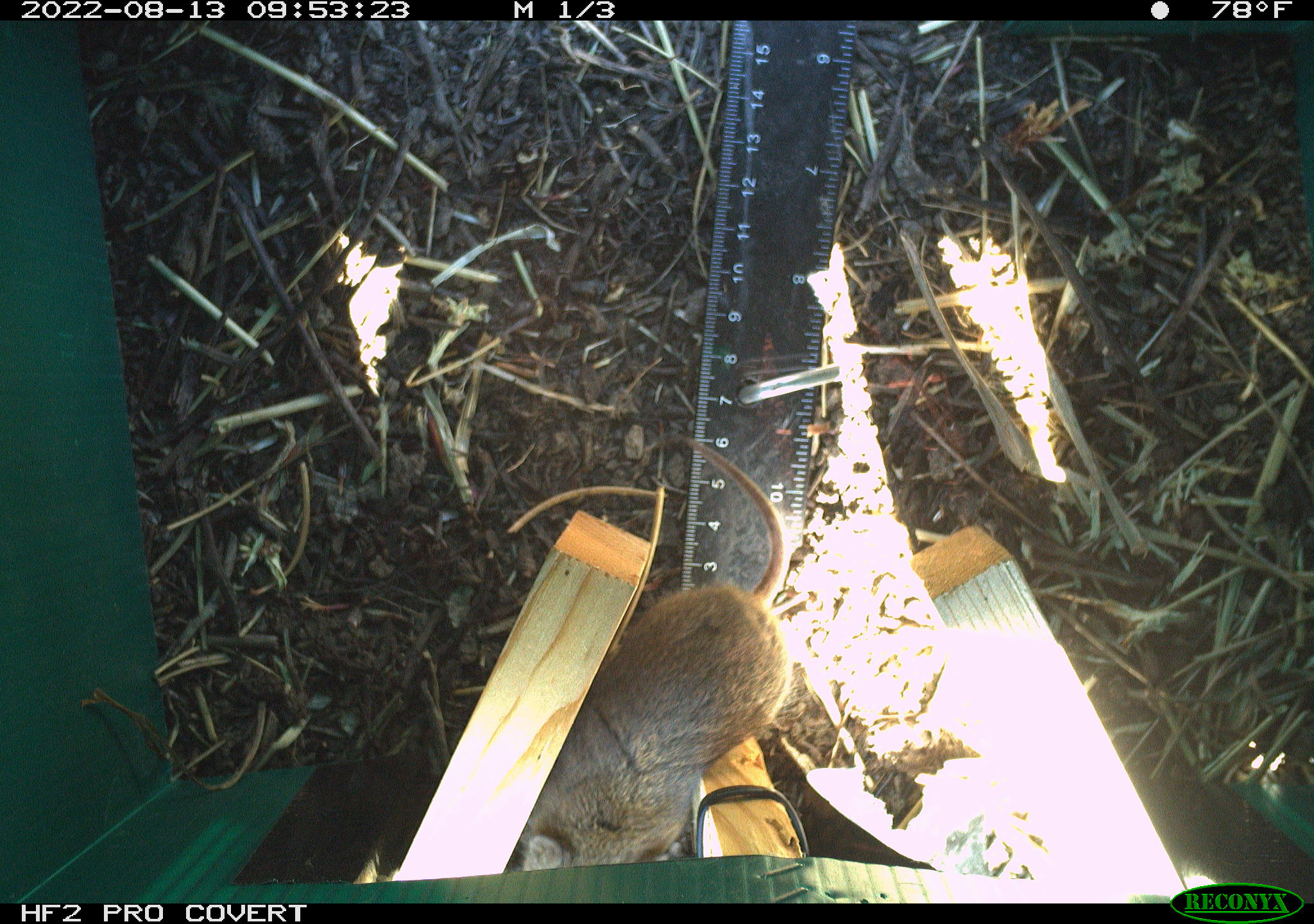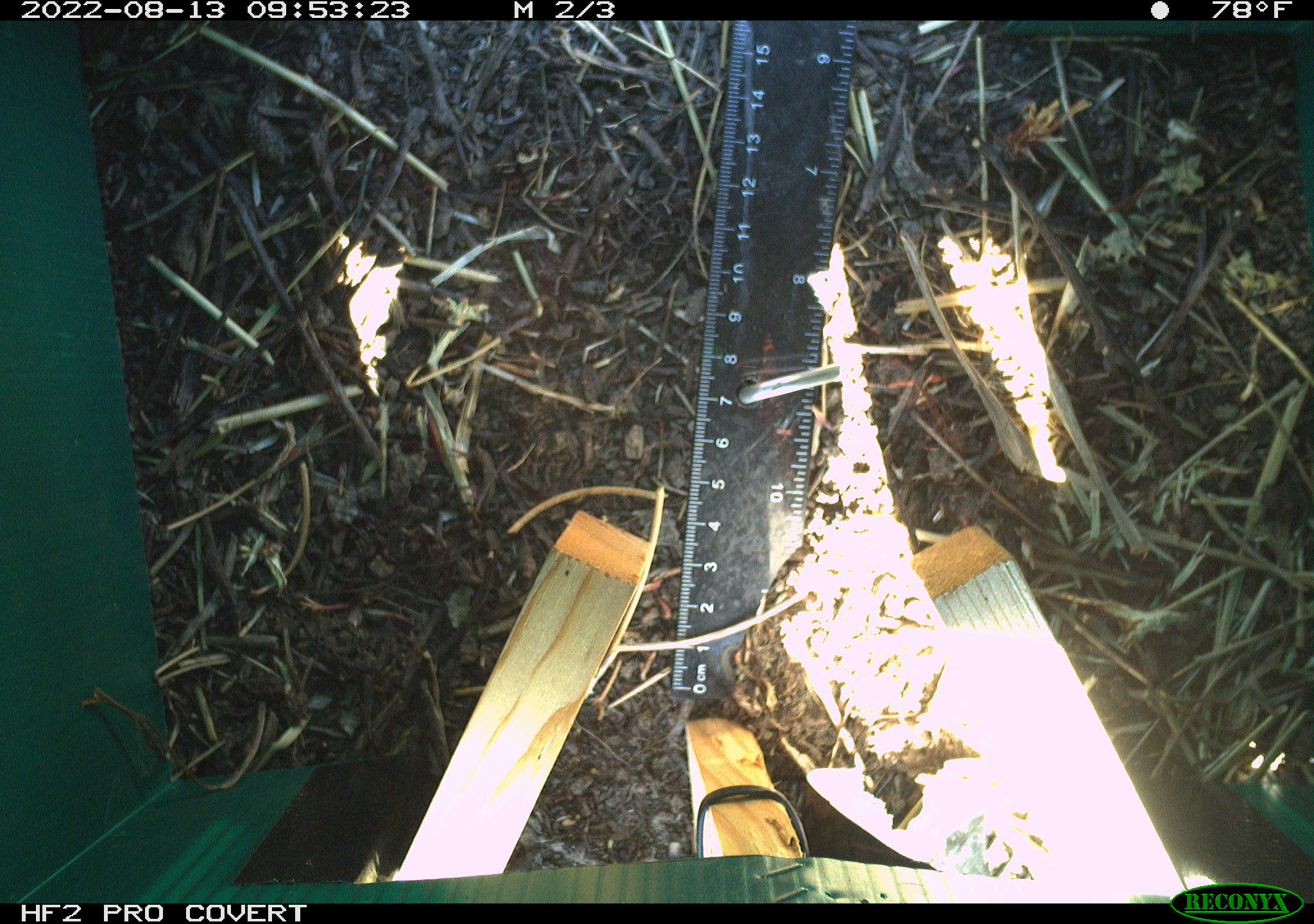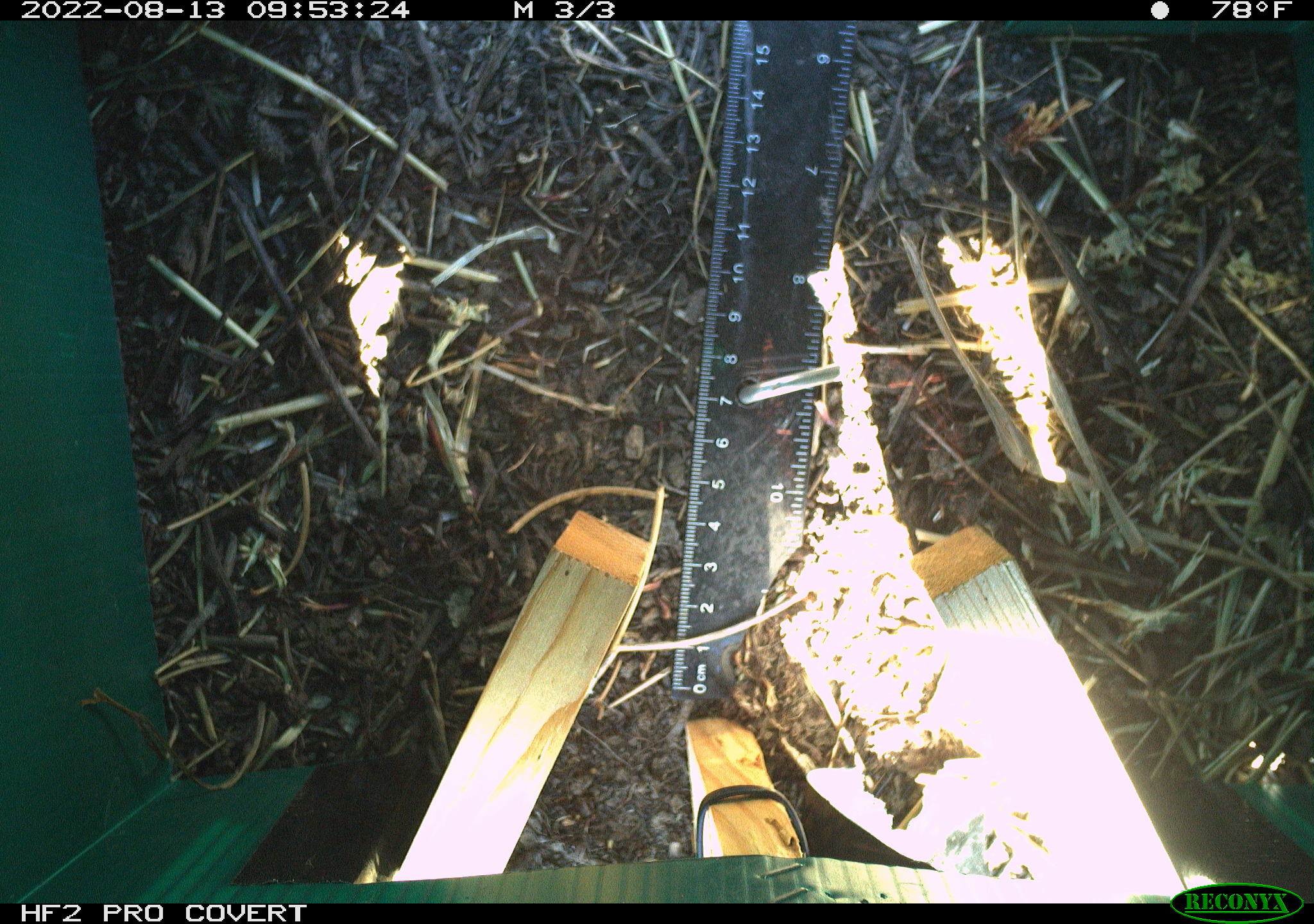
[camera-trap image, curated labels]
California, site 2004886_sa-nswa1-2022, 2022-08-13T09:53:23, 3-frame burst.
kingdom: Animalia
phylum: Chordata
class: Mammalia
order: Rodentia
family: Cricetidae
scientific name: Cricetidae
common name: hamsters, voles, lemmings, and allies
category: cricetidae family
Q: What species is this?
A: Cricetidae family (hamsters, voles, lemmings, and allies) (Cricetidae).